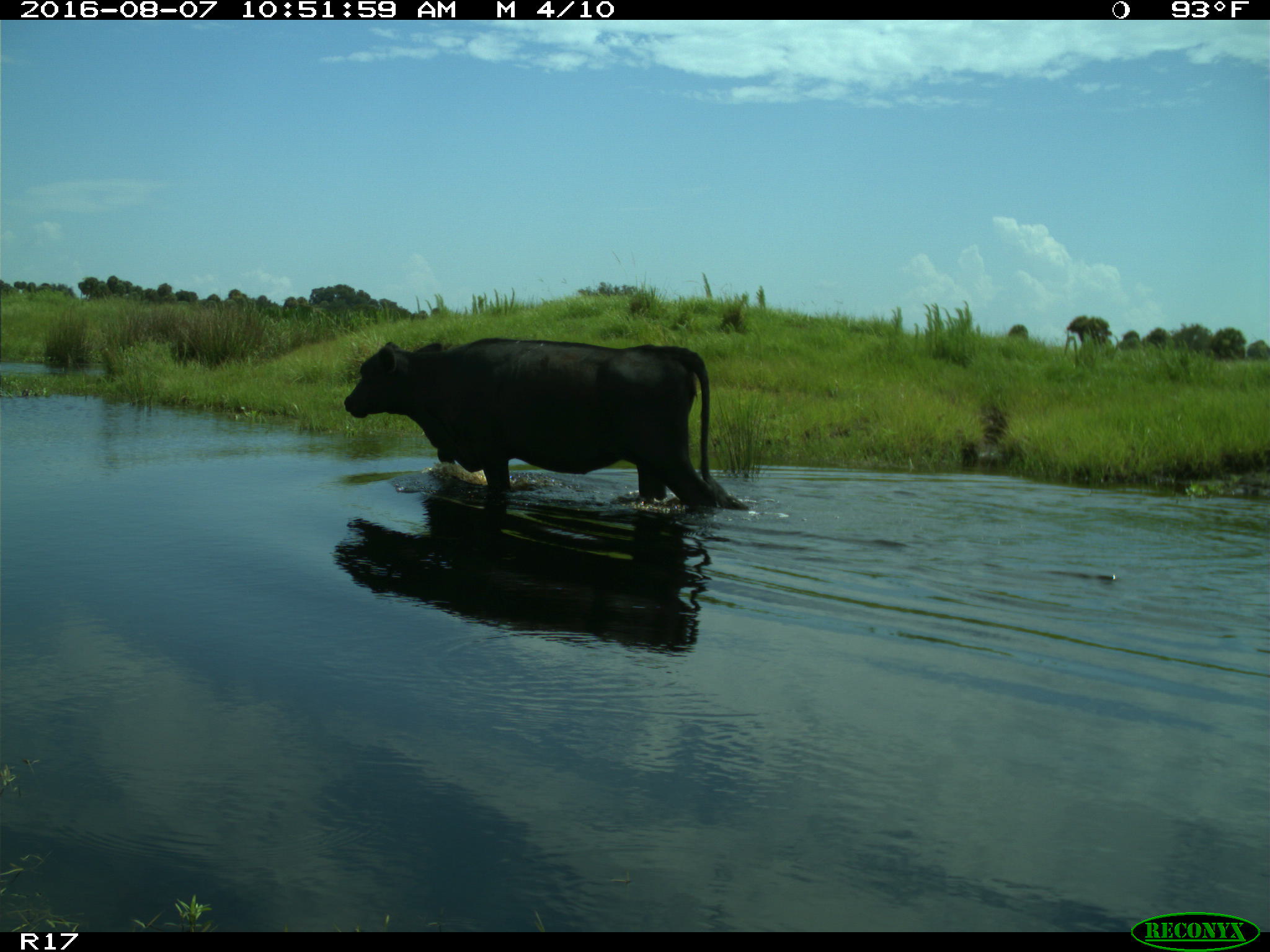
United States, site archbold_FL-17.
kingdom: Animalia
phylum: Chordata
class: Mammalia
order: Artiodactyla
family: Bovidae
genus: Bos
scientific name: Bos taurus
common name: domestic cow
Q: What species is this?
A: Bos taurus (domestic cow).